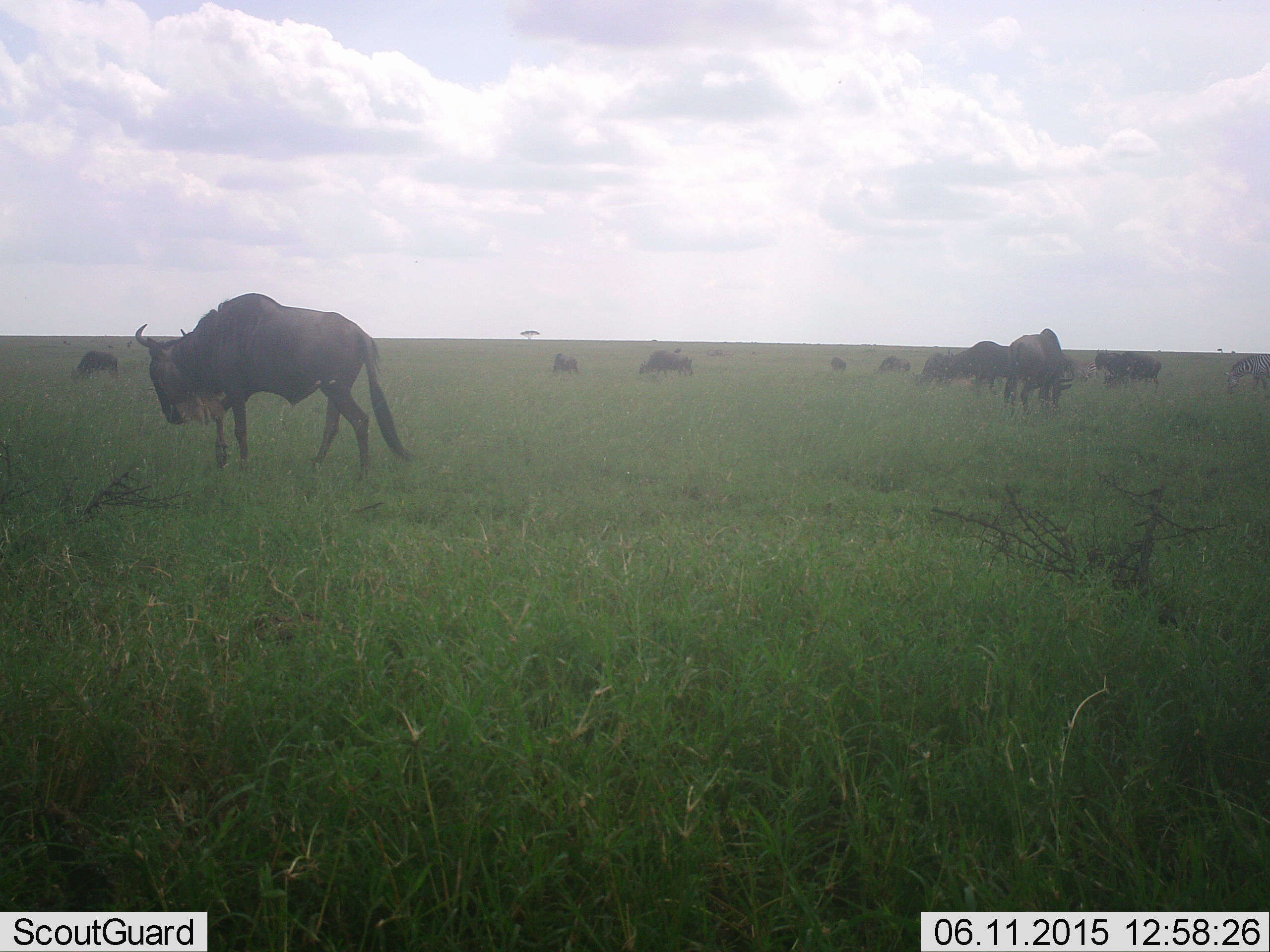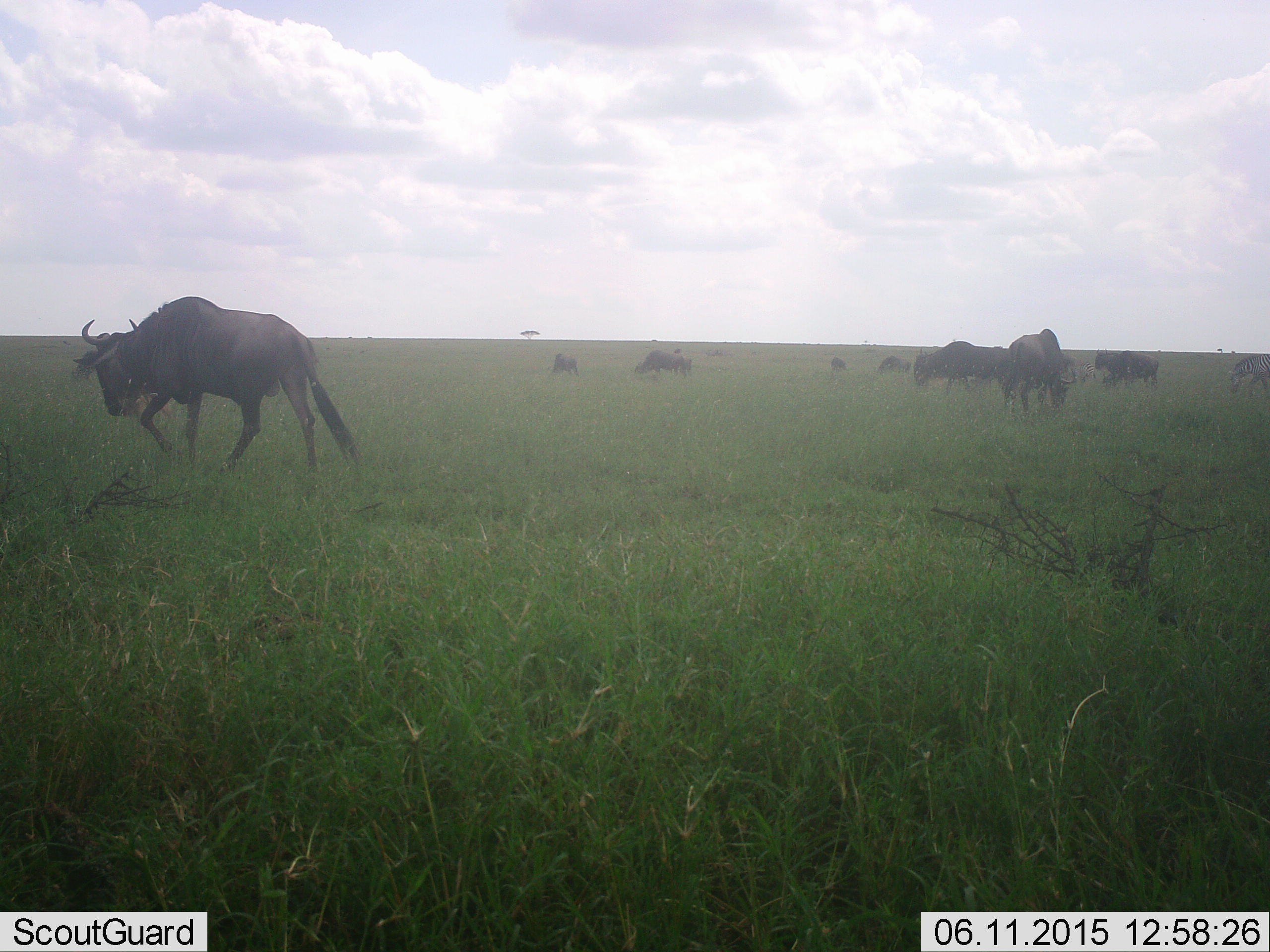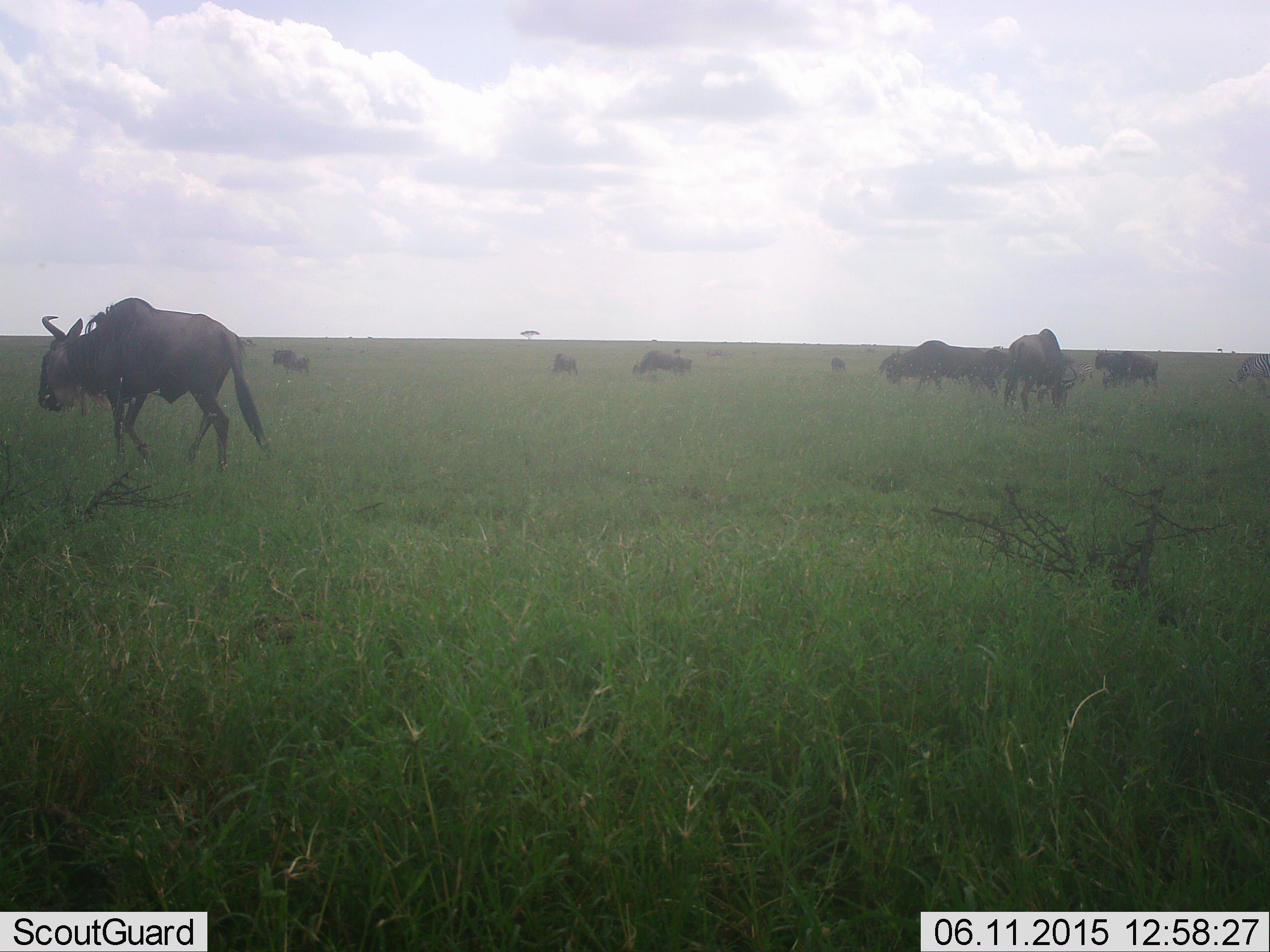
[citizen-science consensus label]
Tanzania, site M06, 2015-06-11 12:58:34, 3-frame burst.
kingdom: Animalia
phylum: Chordata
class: Mammalia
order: Artiodactyla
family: Bovidae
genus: Connochaetes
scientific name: Connochaetes taurinus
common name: blue wildebeest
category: wildebeest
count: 11-50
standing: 58%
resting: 17%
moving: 100%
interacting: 0%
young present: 0%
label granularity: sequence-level